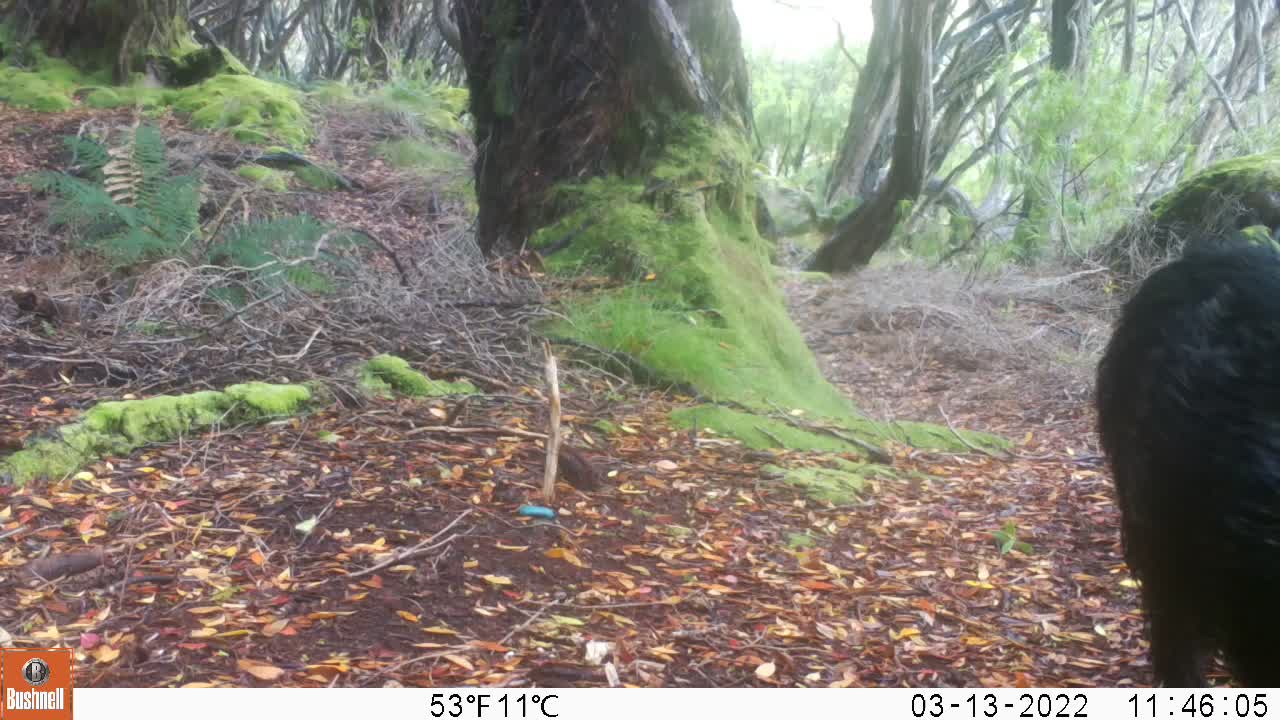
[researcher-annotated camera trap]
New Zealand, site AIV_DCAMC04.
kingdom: Animalia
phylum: Chordata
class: Mammalia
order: Artiodactyla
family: Suidae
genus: Sus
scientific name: Sus scrofa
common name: pig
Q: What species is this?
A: Pig (Sus scrofa).